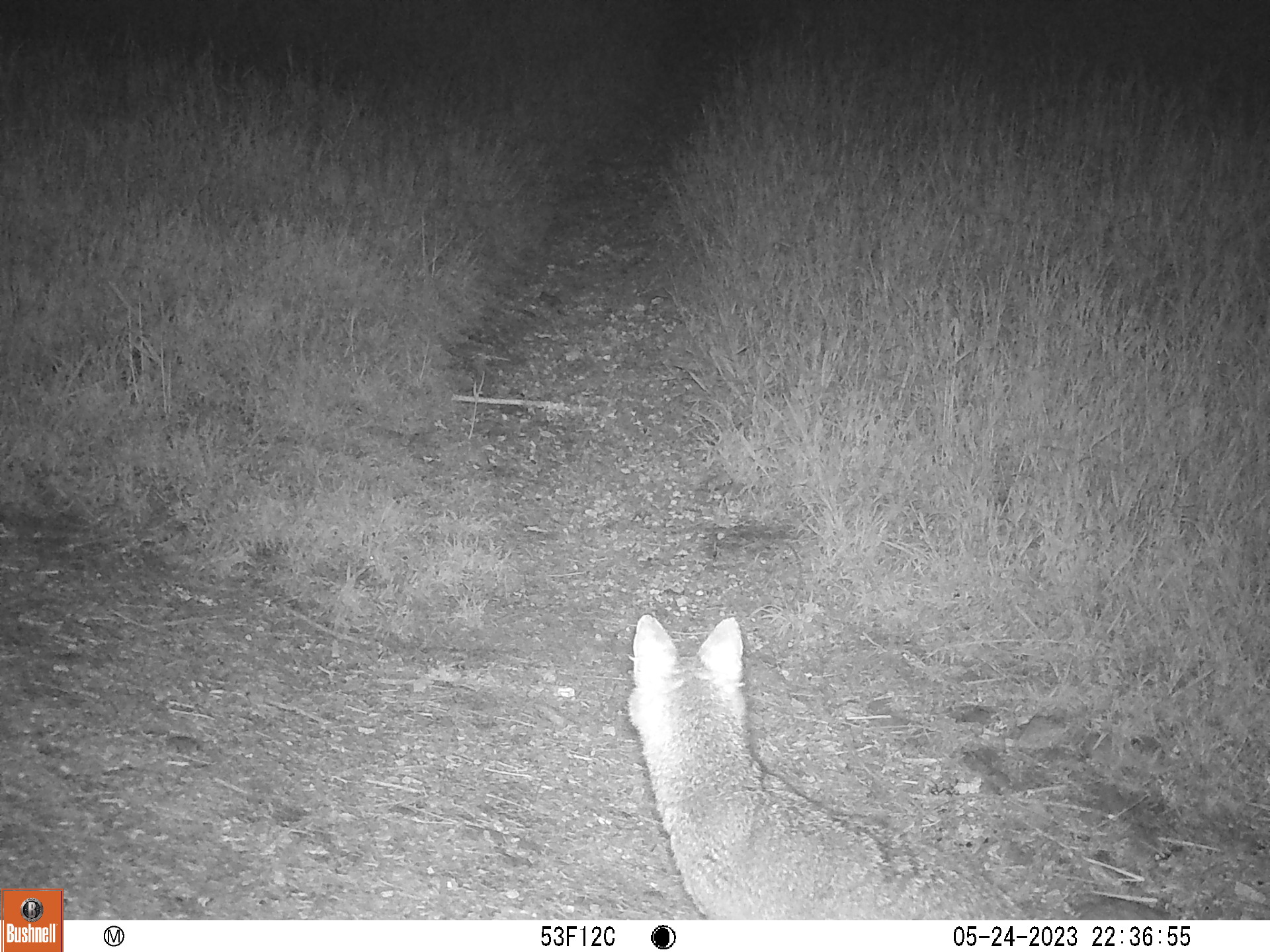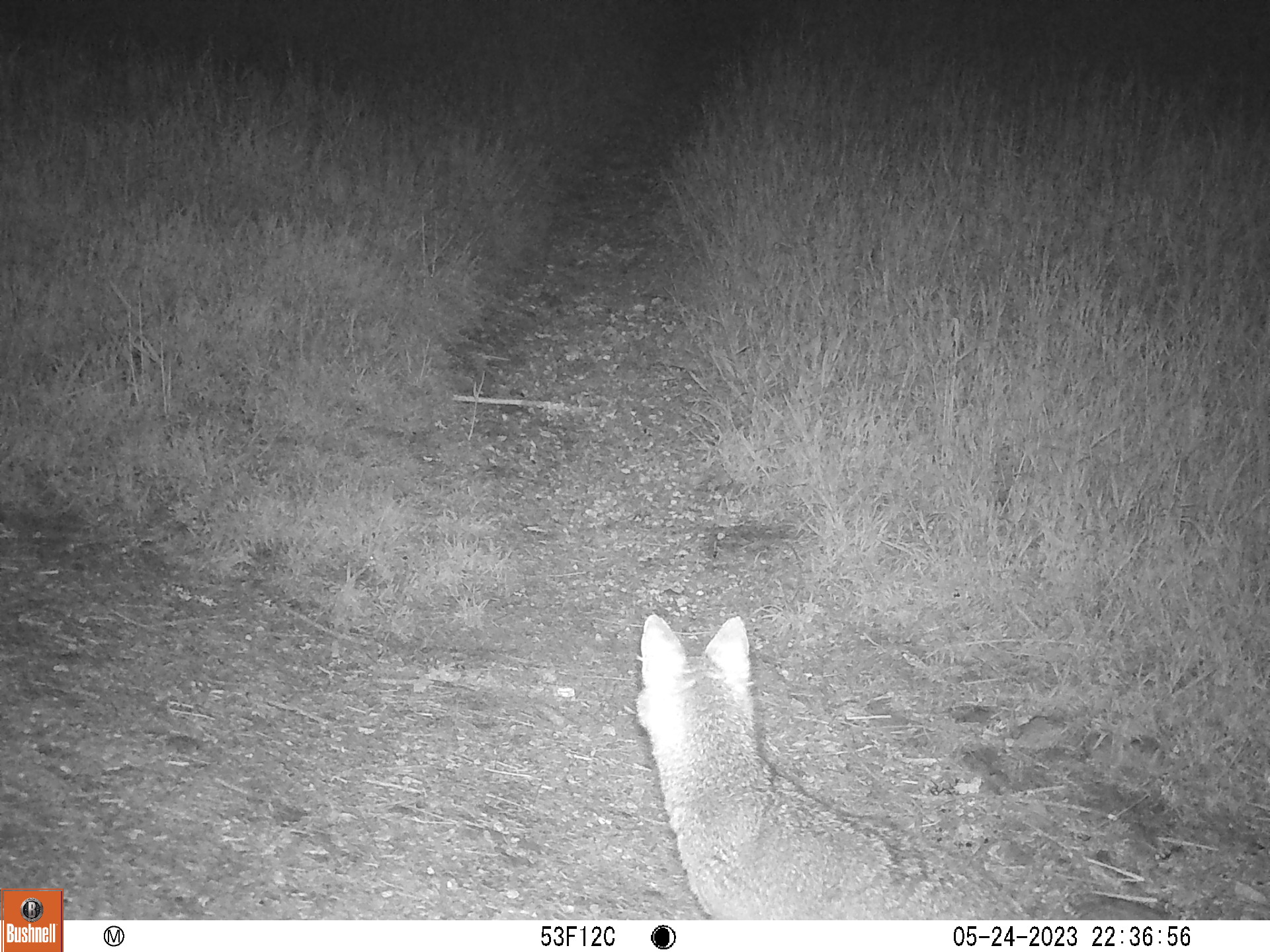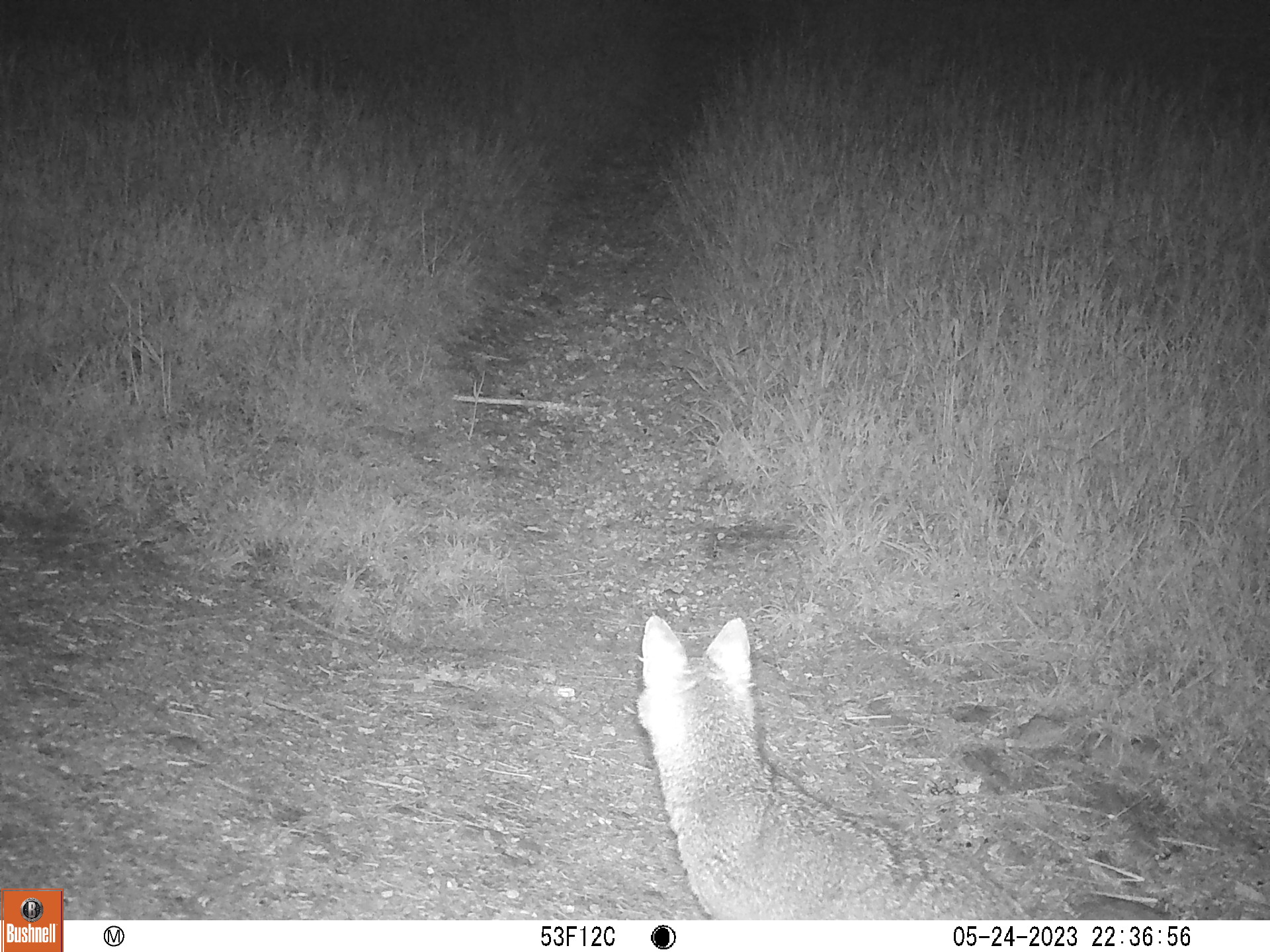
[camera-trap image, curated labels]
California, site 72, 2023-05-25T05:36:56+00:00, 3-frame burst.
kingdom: Animalia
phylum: Chordata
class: Mammalia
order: Carnivora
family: Canidae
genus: Urocyon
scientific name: Urocyon cinereoargenteus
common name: gray fox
Gray fox (Urocyon cinereoargenteus).